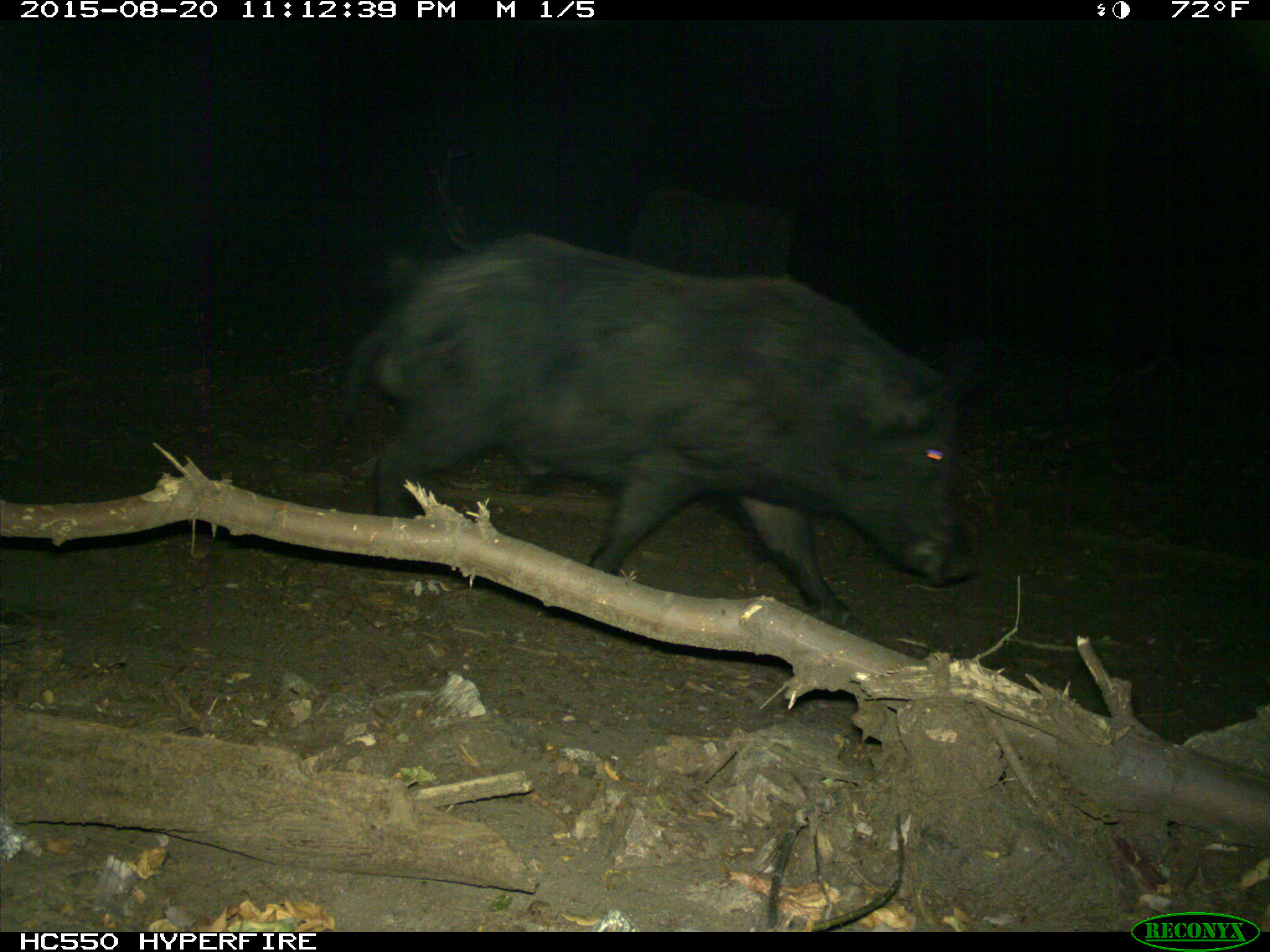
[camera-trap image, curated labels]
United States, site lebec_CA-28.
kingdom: Animalia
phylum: Chordata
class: Mammalia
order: Artiodactyla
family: Suidae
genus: Sus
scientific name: Sus scrofa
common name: wild boar